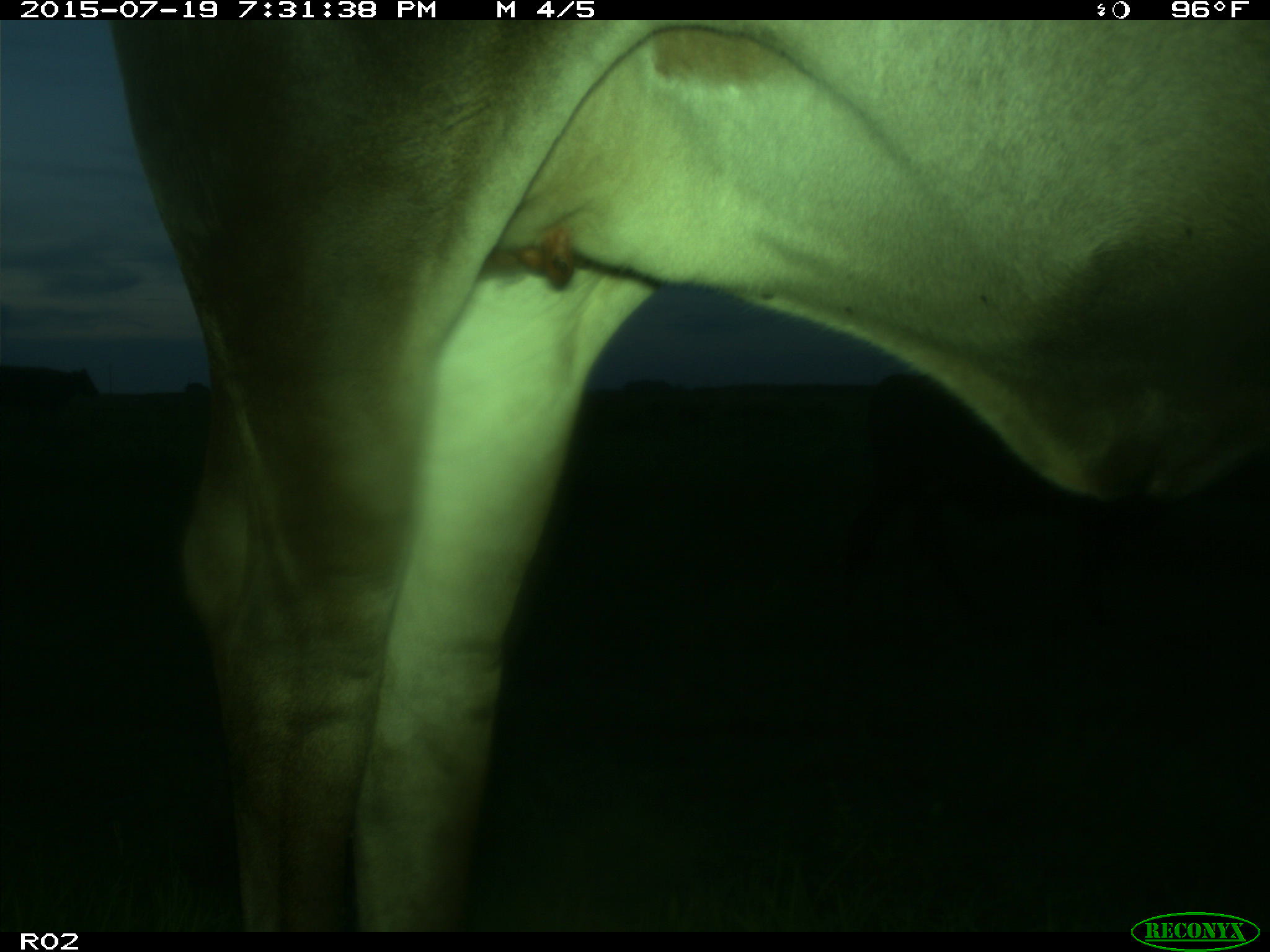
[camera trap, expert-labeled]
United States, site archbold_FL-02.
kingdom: Animalia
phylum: Chordata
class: Mammalia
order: Artiodactyla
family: Bovidae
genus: Bos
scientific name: Bos taurus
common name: domestic cow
Bos taurus (domestic cow).